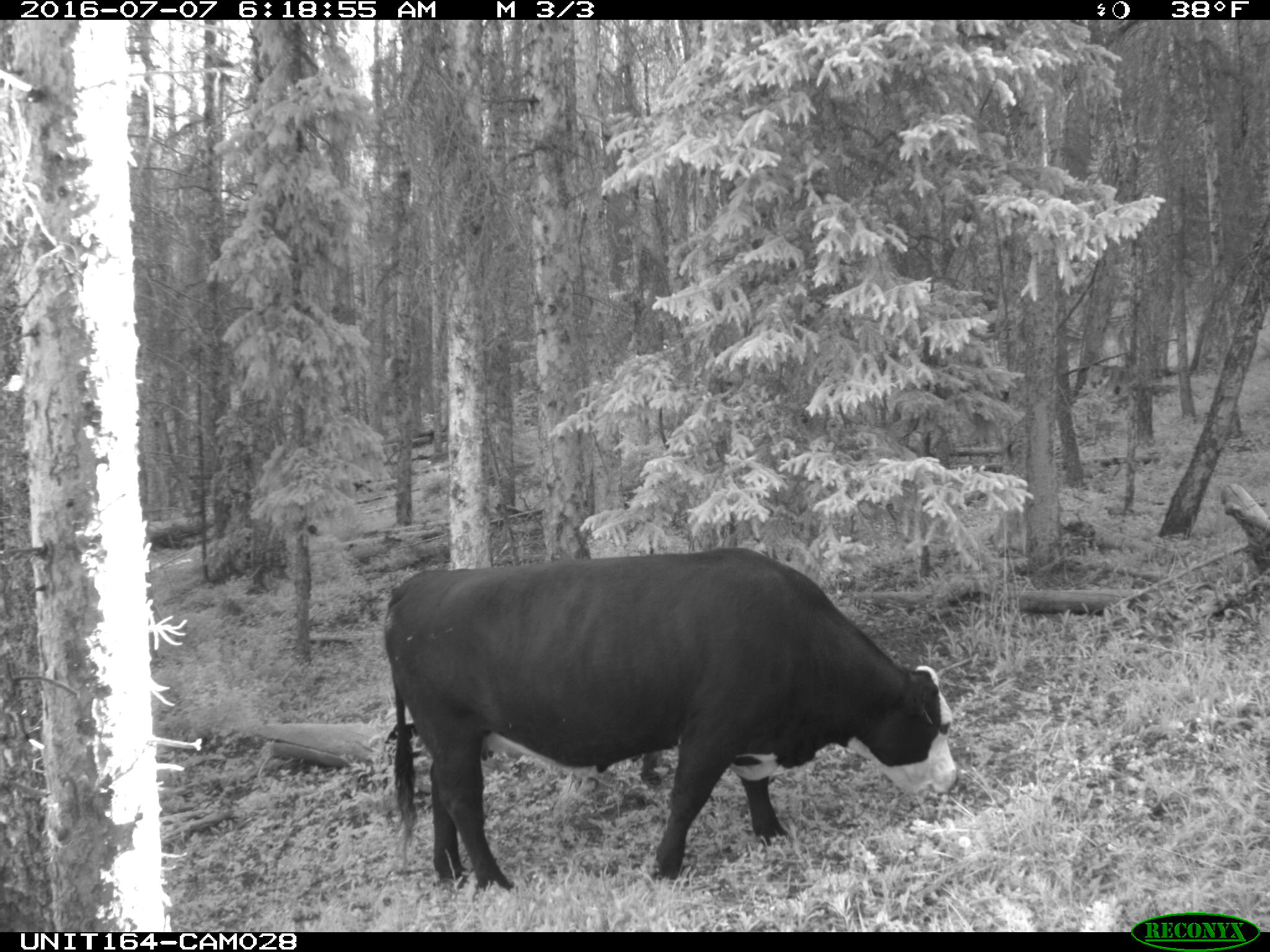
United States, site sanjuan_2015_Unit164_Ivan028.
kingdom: Animalia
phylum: Chordata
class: Mammalia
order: Artiodactyla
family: Bovidae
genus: Bos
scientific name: Bos taurus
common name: domestic cow